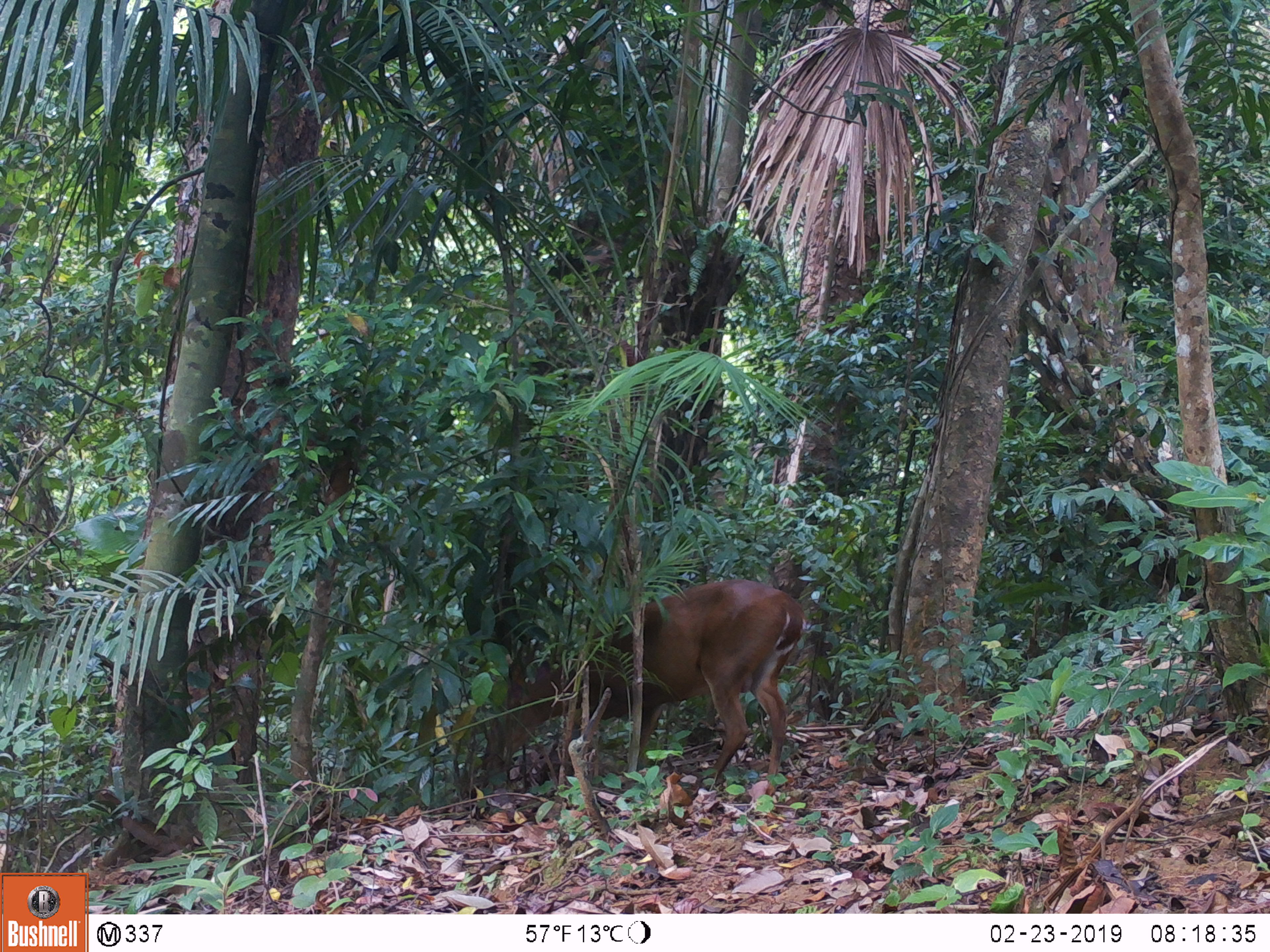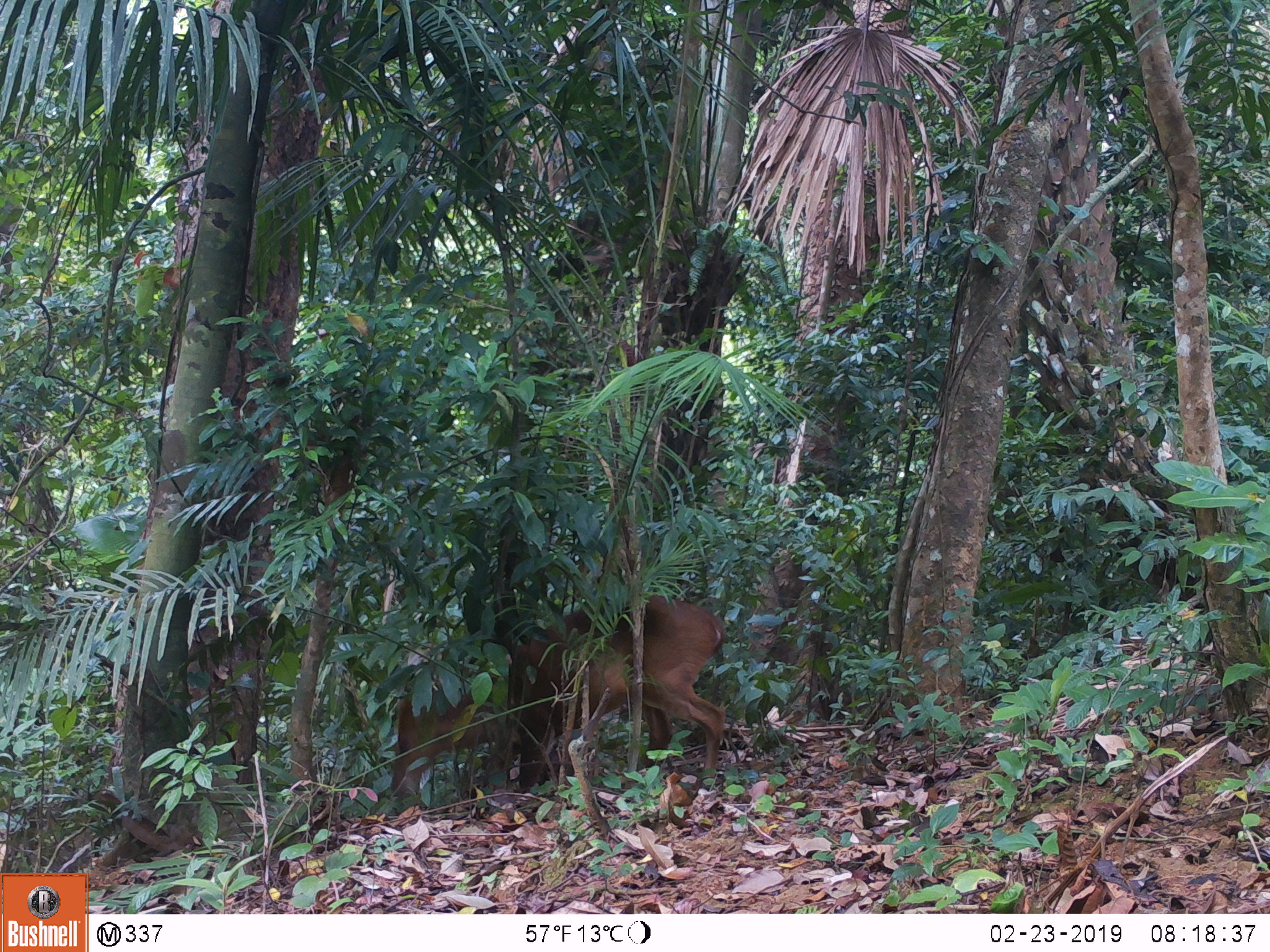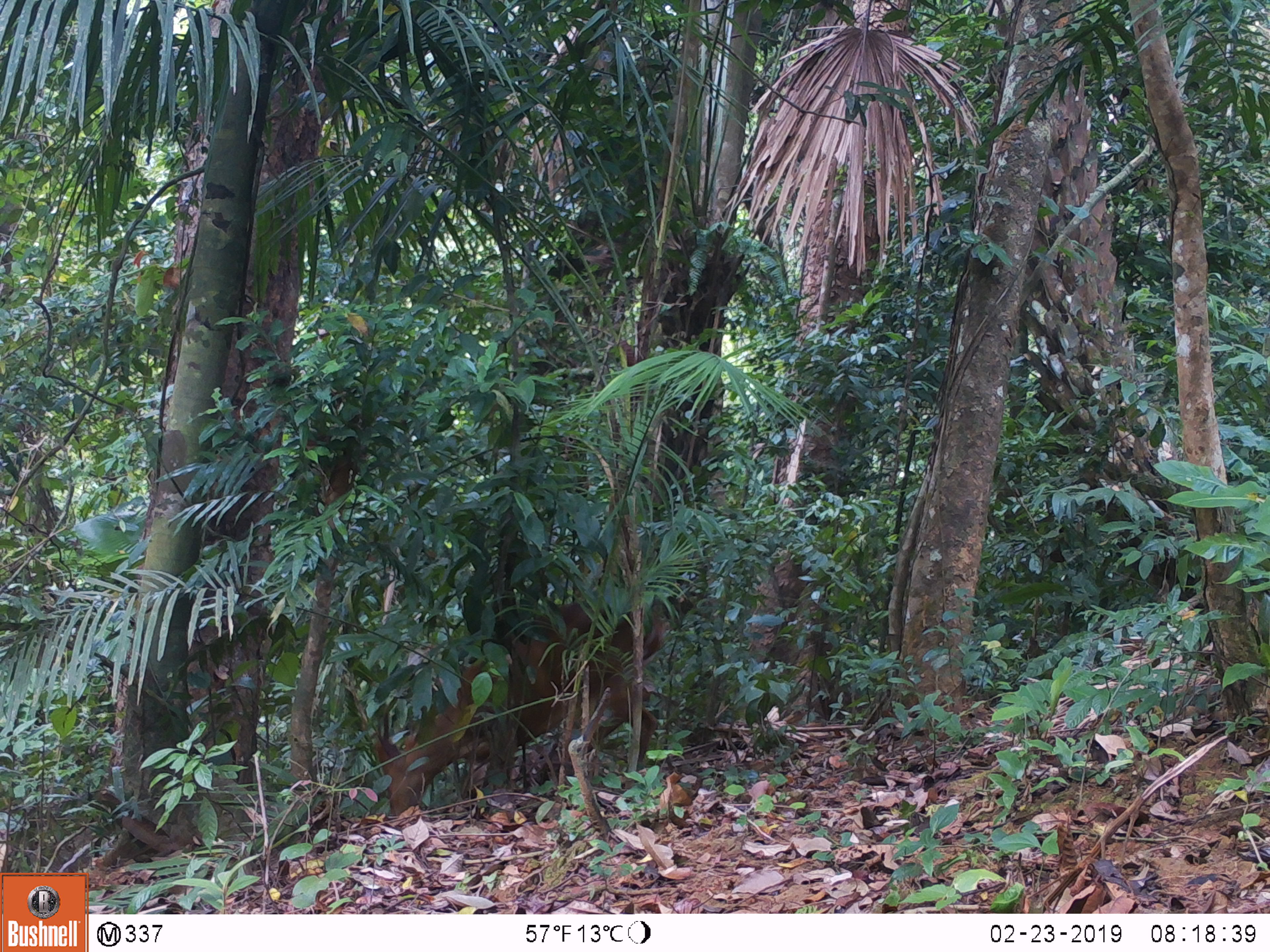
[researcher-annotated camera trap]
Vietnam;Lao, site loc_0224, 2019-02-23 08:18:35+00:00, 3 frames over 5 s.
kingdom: Animalia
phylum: Chordata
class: Mammalia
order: Artiodactyla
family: Cervidae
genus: Muntiacus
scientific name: Muntiacus vuquangensis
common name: large-antlered muntjac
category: large antlered muntjac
Large antlered muntjac (large-antlered muntjac) (Muntiacus vuquangensis). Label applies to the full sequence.